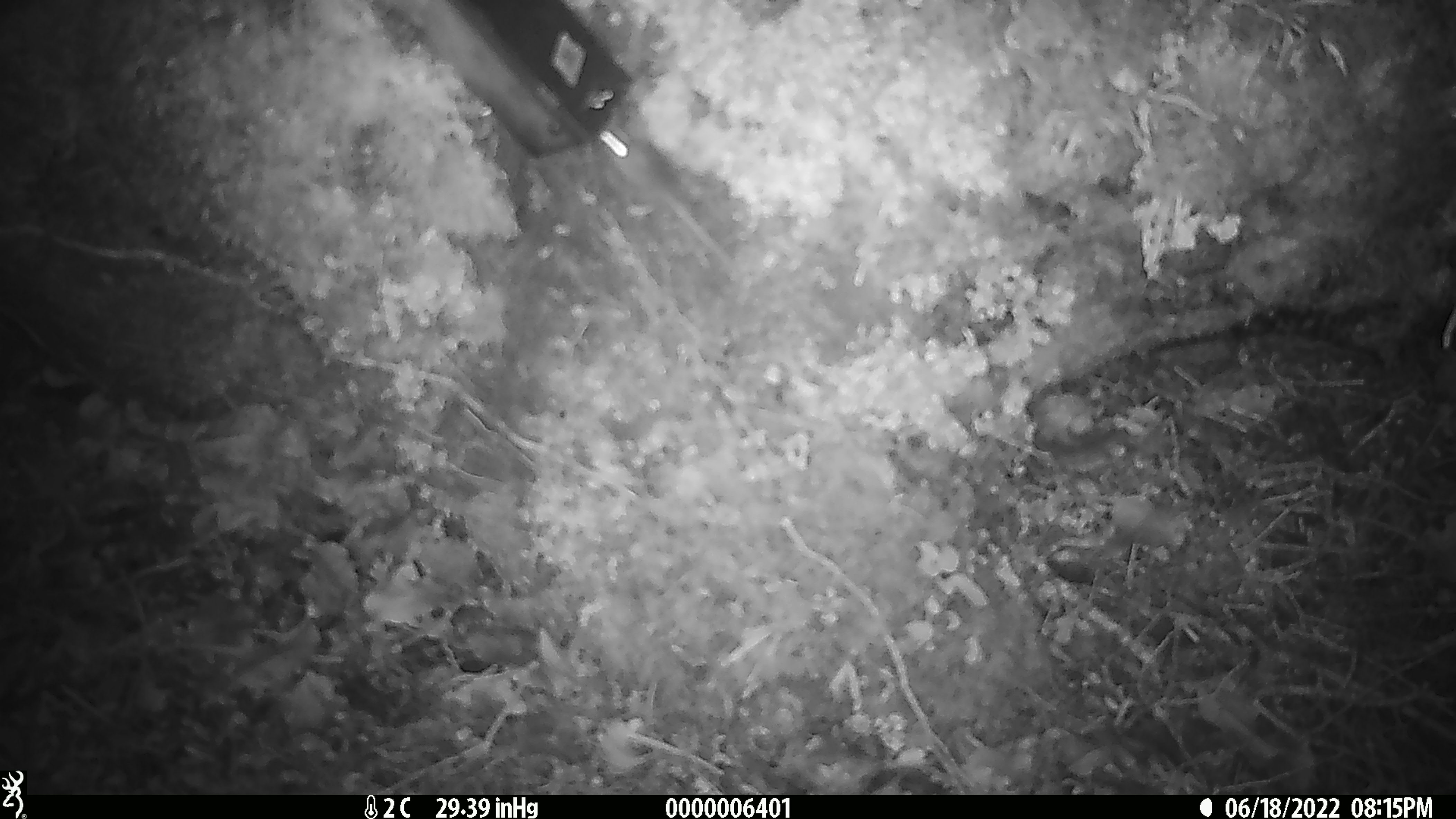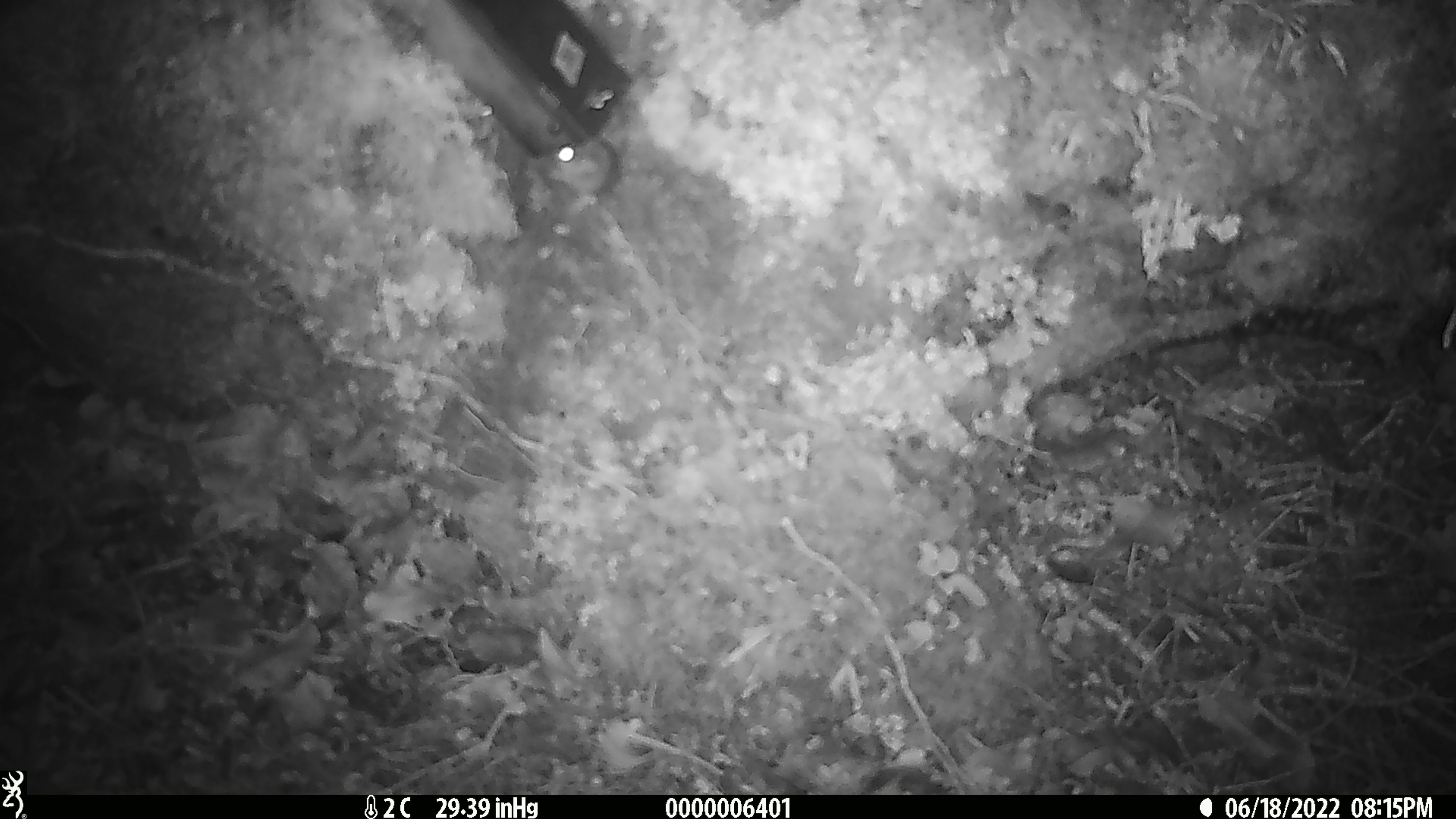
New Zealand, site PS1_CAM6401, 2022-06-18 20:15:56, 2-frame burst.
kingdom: Animalia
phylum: Chordata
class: Mammalia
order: Rodentia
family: Muridae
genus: Mus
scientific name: Mus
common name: mouse